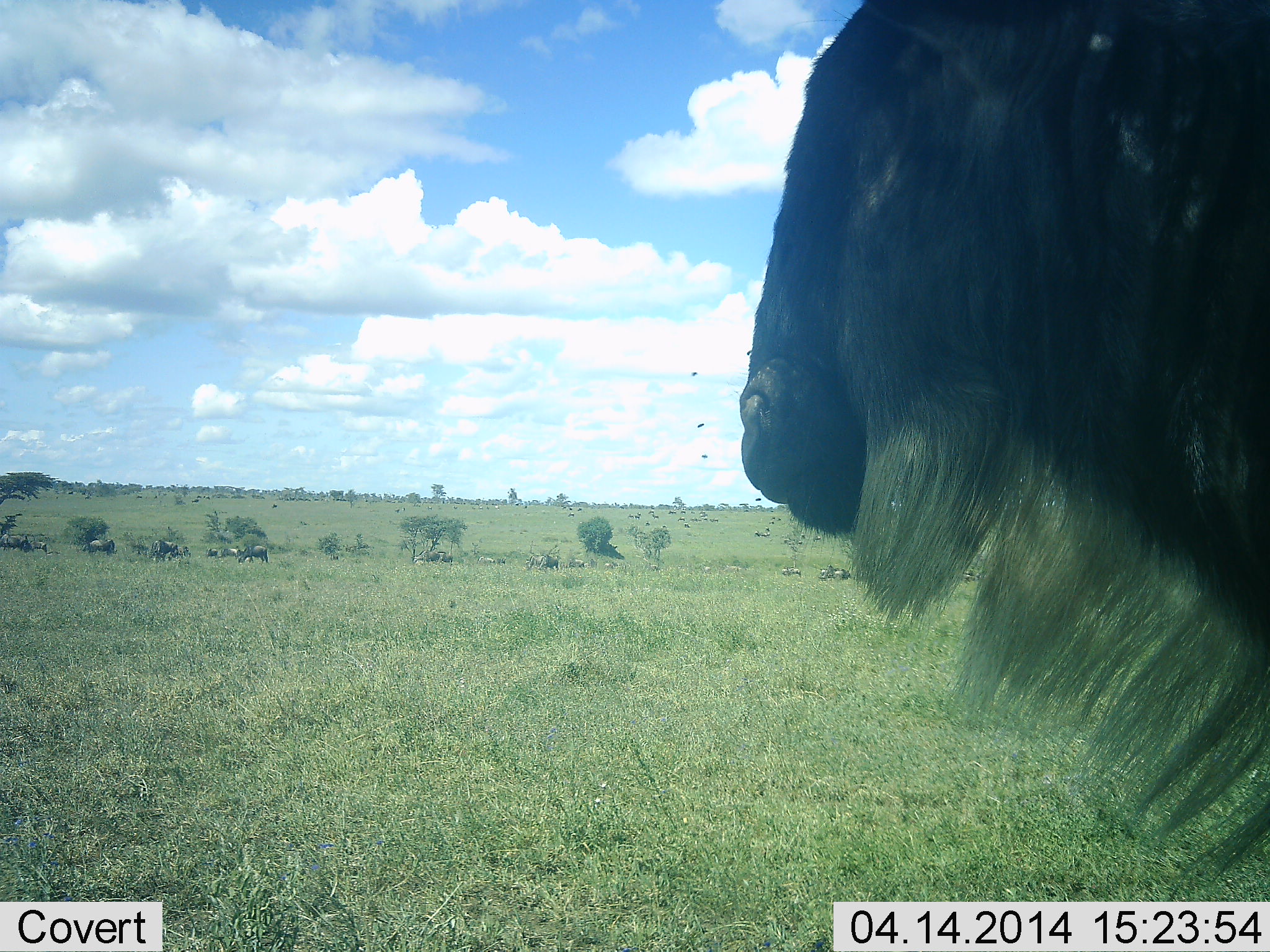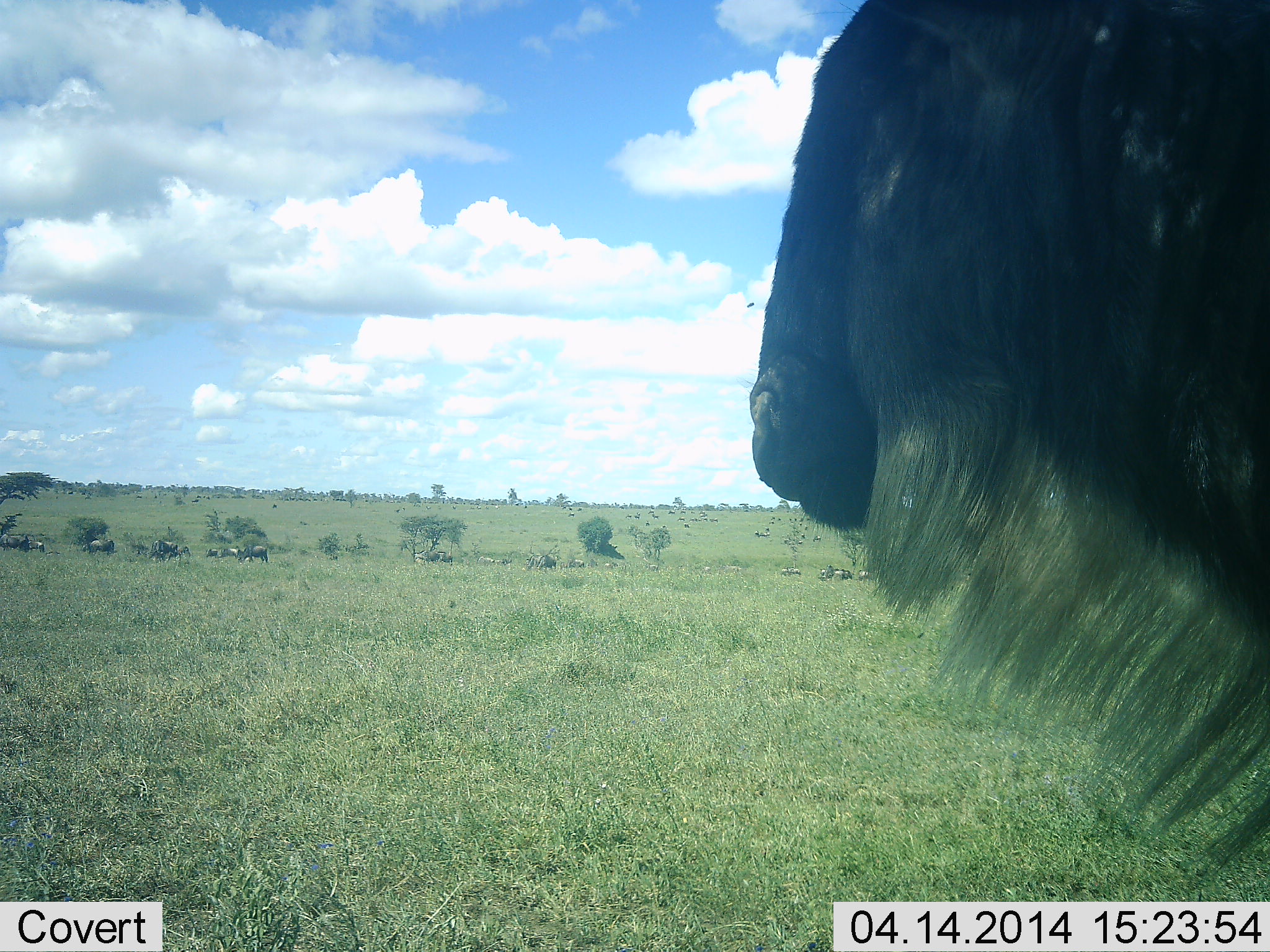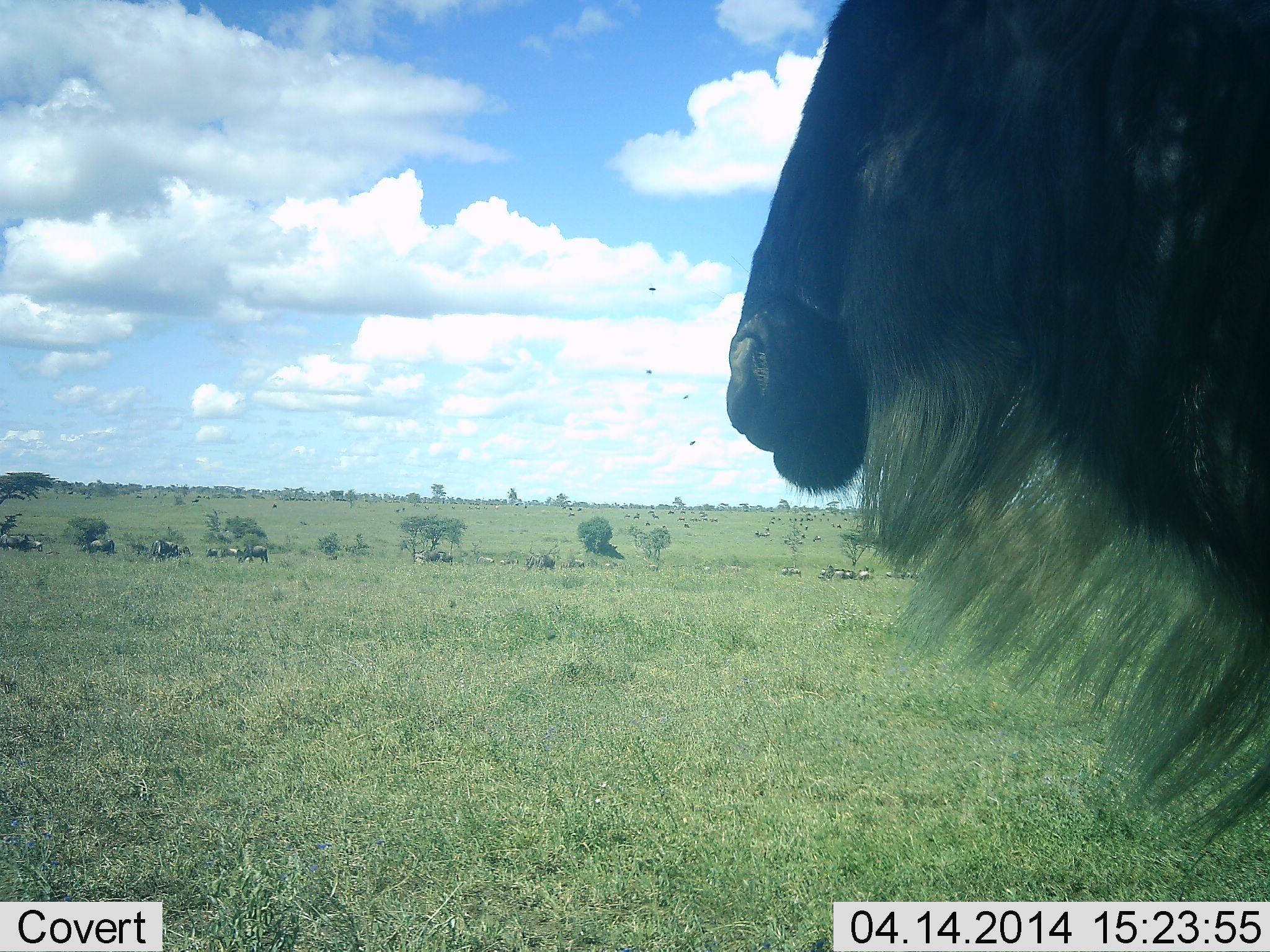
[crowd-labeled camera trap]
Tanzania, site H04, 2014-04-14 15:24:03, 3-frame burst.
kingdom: Animalia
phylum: Chordata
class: Mammalia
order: Artiodactyla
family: Bovidae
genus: Connochaetes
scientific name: Connochaetes taurinus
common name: blue wildebeest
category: wildebeest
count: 11-50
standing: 91%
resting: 18%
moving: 9%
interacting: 0%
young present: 0%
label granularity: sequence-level